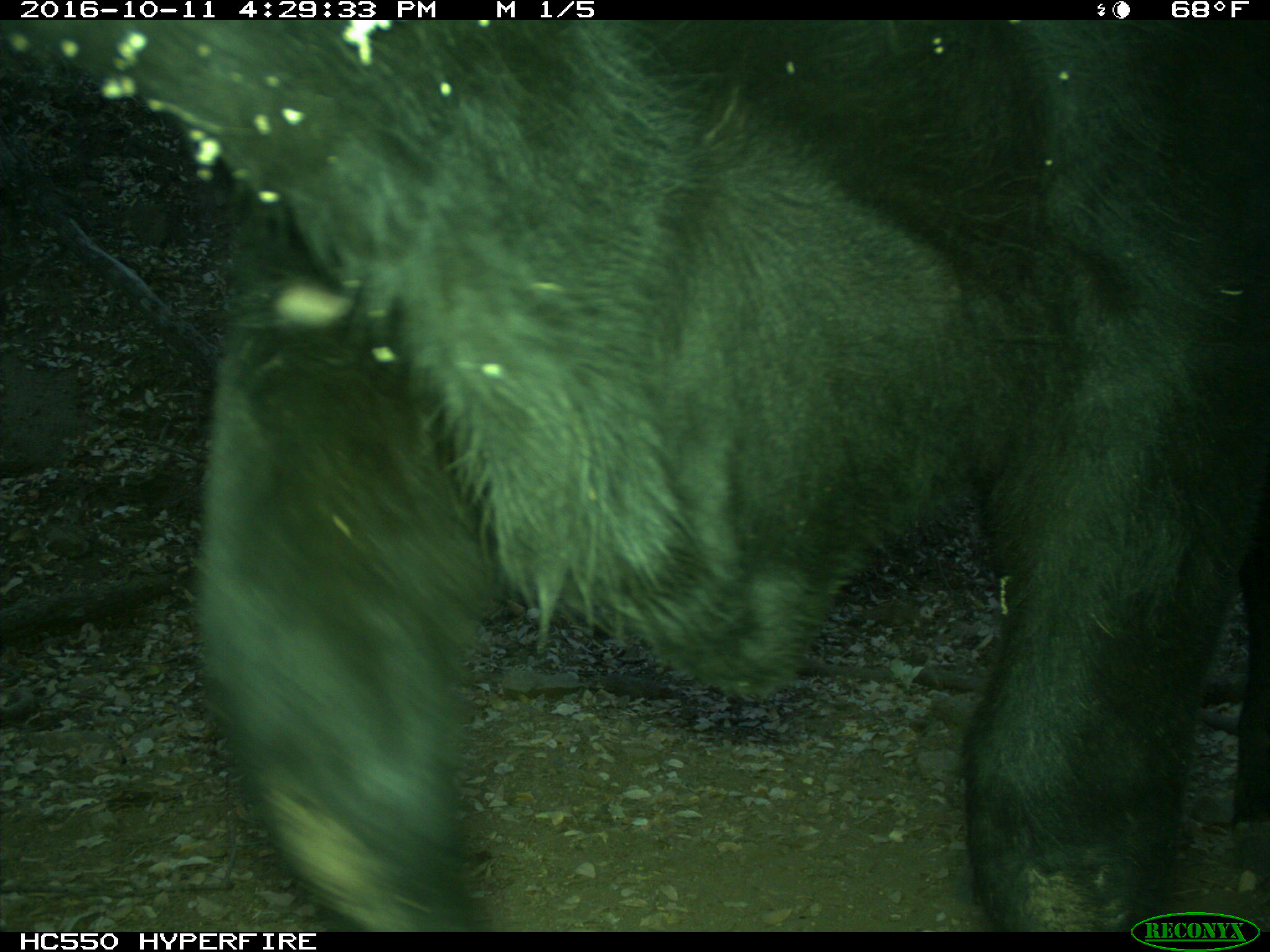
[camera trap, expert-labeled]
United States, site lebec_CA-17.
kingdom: Animalia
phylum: Chordata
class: Mammalia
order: Artiodactyla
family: Bovidae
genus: Bos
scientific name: Bos taurus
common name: domestic cow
Bos taurus (domestic cow).